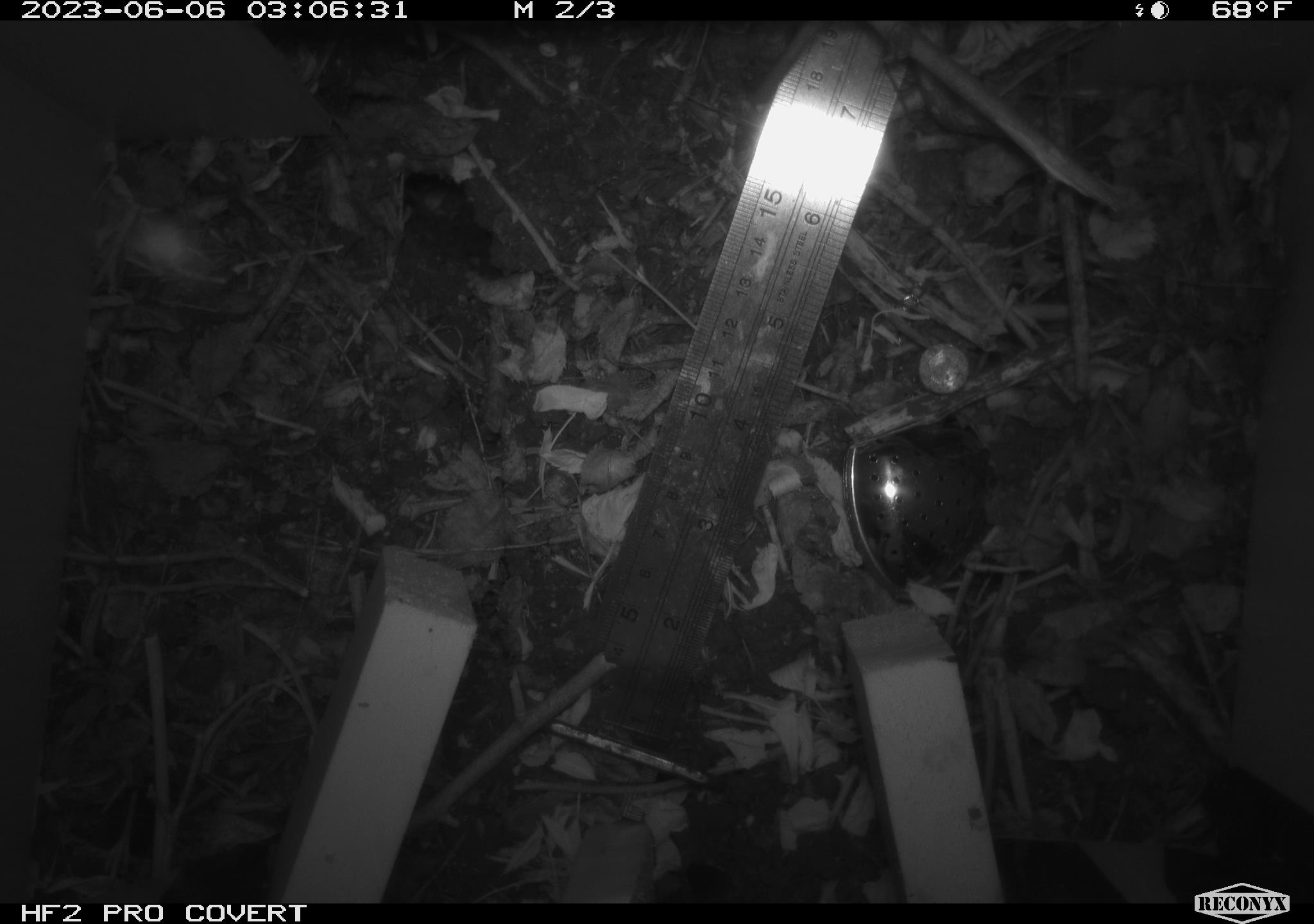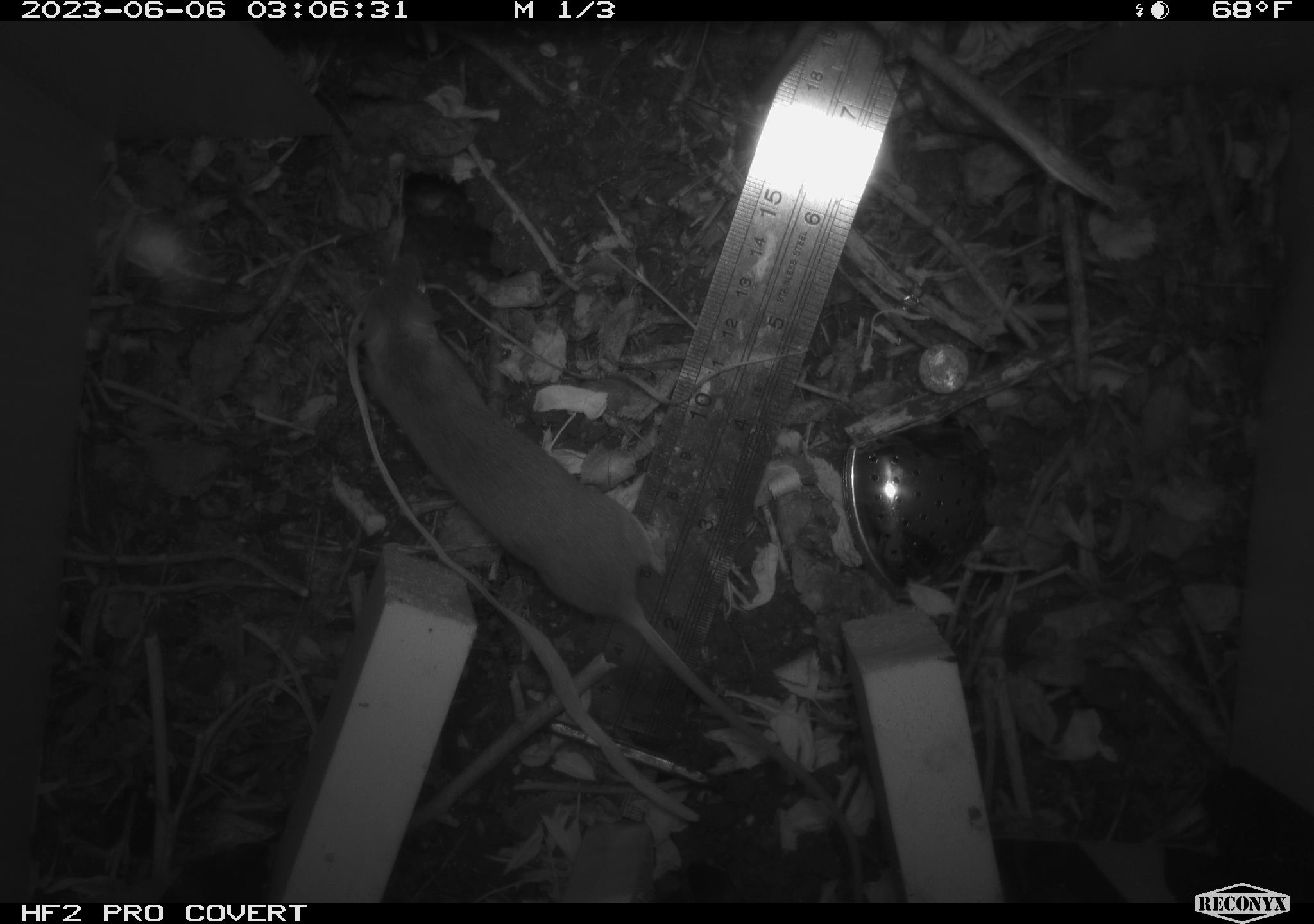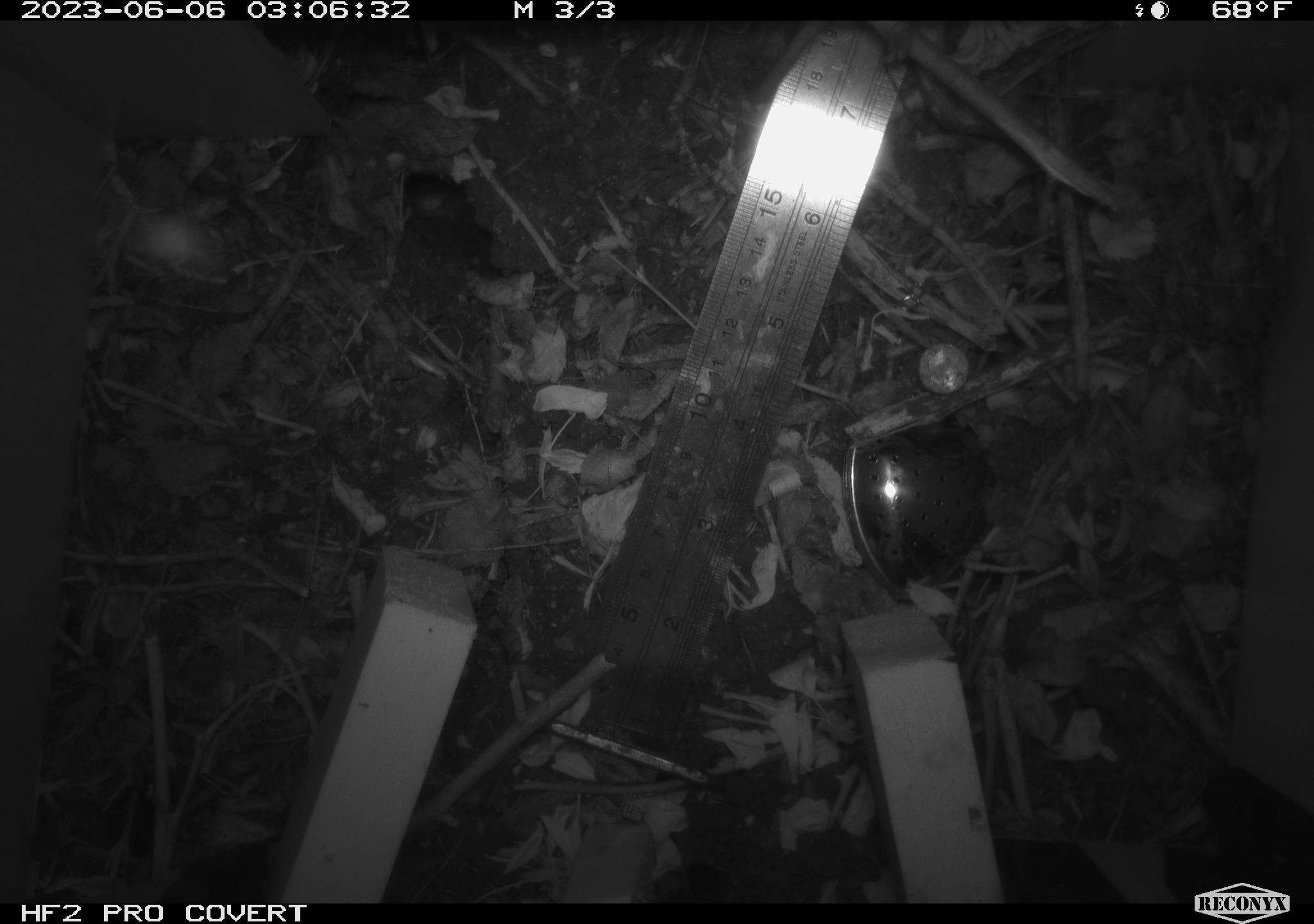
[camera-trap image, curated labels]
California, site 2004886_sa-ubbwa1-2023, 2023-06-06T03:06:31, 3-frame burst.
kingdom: Animalia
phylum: Chordata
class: Mammalia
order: Rodentia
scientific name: Rodentia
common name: rodent